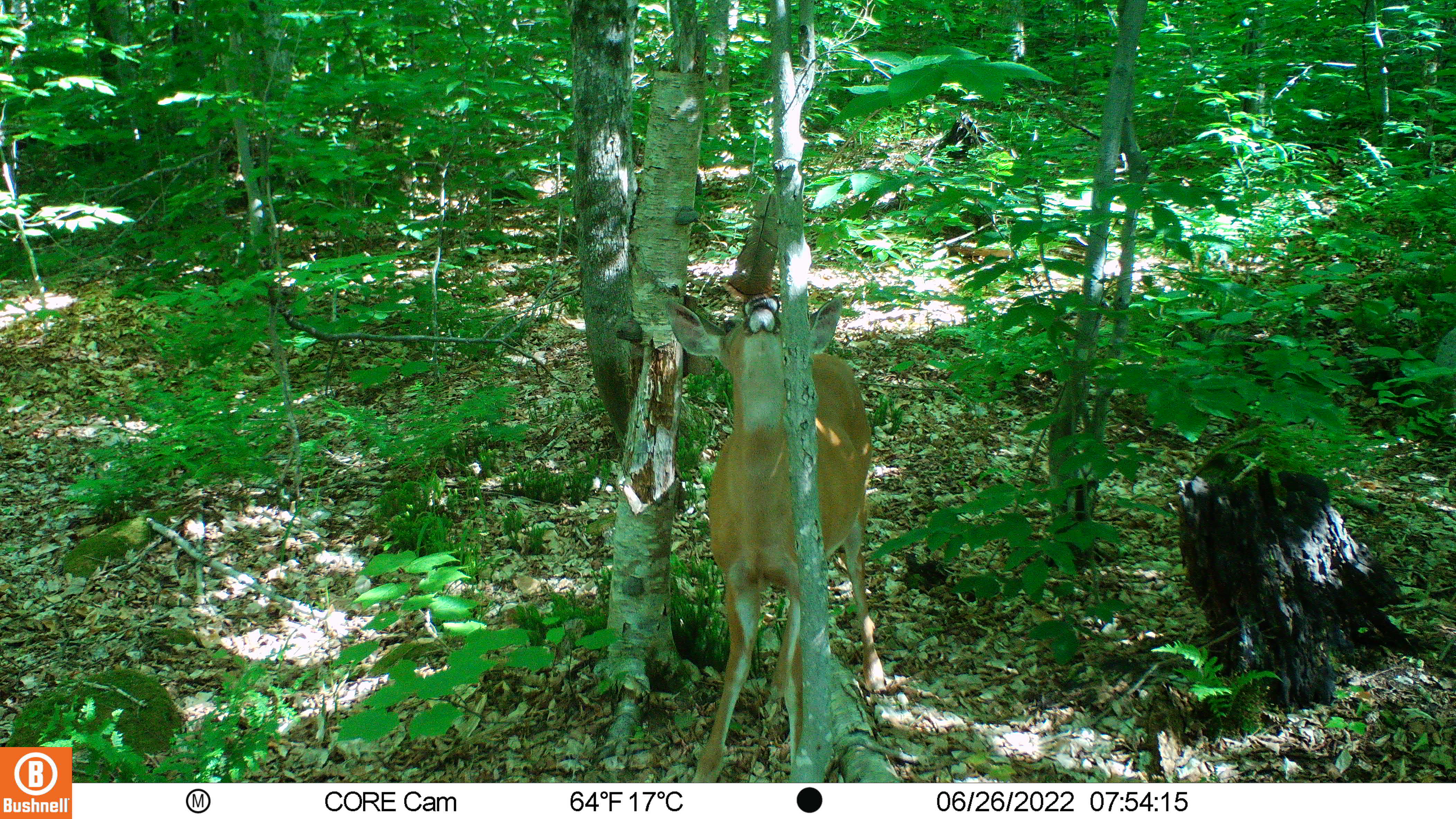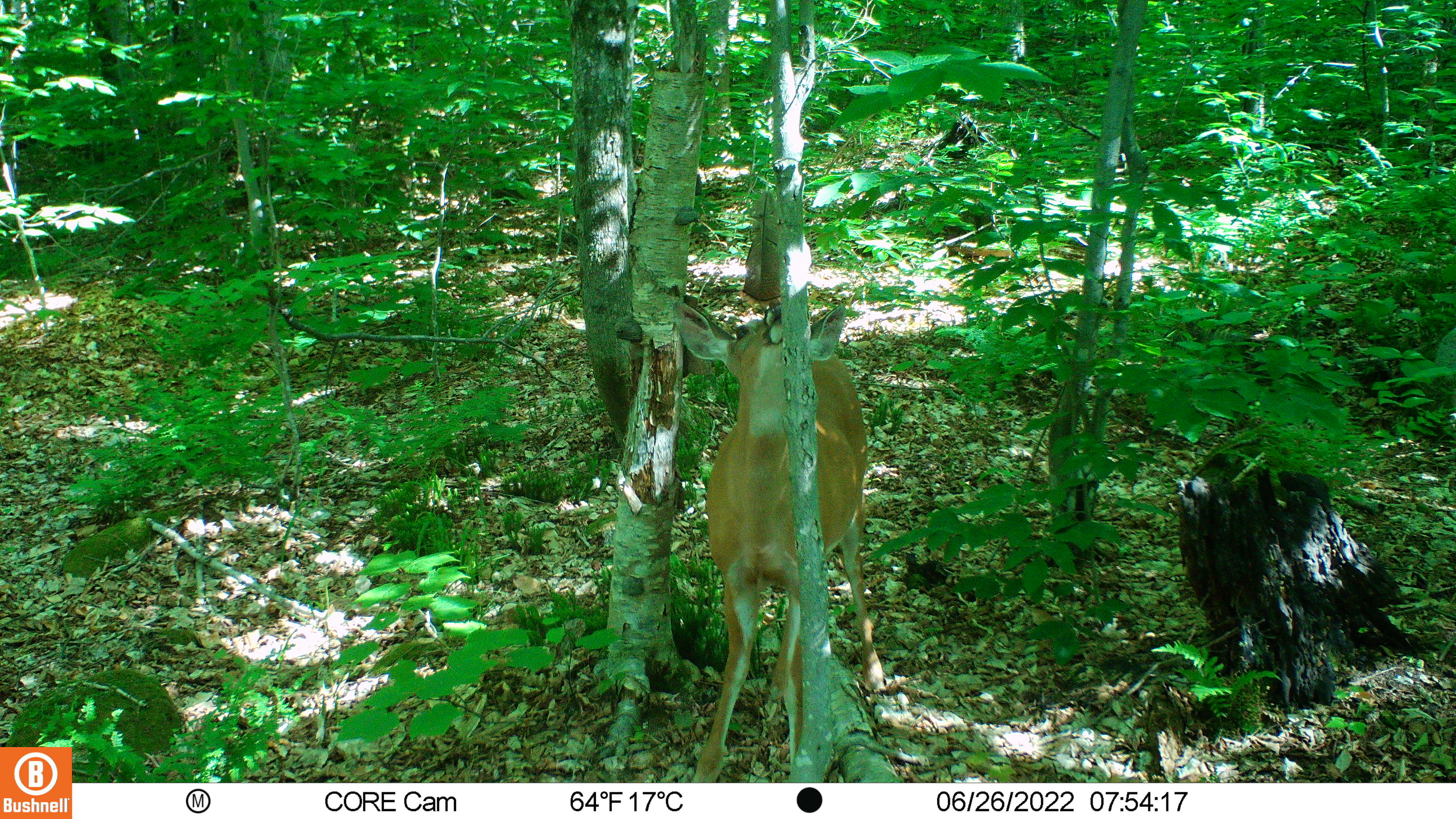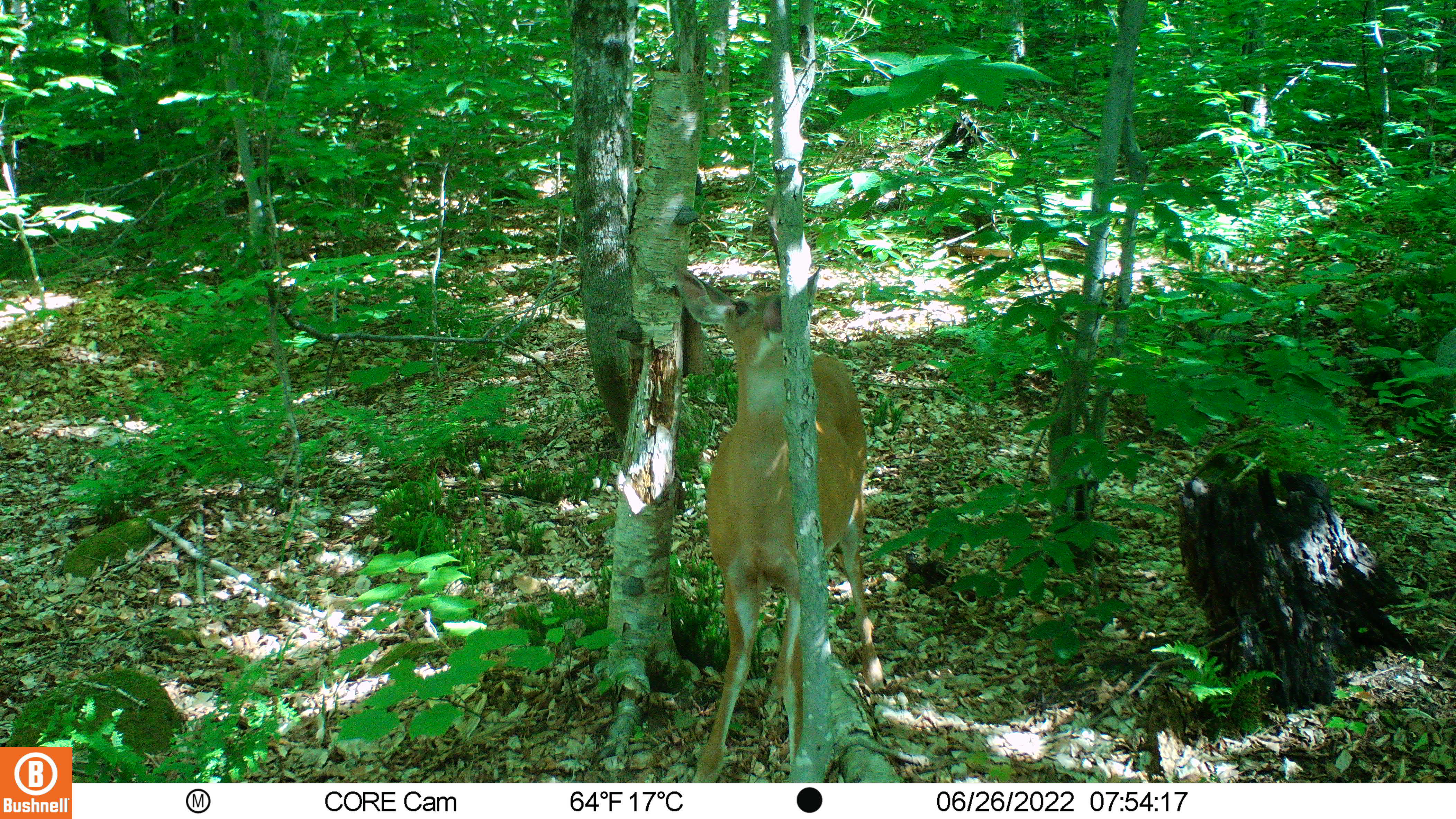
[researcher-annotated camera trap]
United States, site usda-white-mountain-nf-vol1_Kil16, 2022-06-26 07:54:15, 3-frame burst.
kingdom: Animalia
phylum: Chordata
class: Mammalia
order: Artiodactyla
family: Cervidae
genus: Odocoileus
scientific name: Odocoileus virginianus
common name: white-tailed deer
White-tailed deer (Odocoileus virginianus).